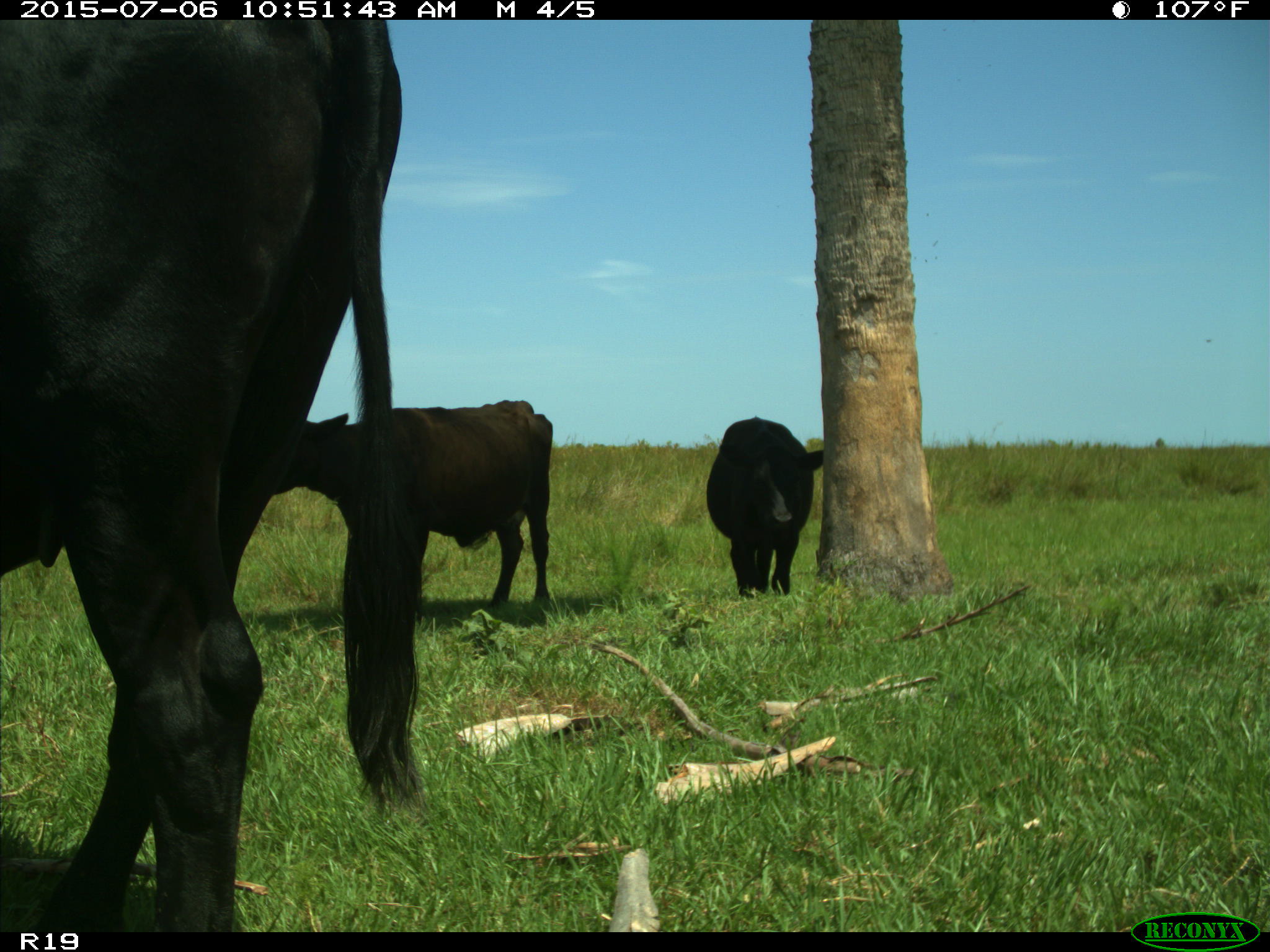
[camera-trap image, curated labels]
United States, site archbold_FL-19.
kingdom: Animalia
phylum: Chordata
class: Mammalia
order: Artiodactyla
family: Bovidae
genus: Bos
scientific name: Bos taurus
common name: domestic cow